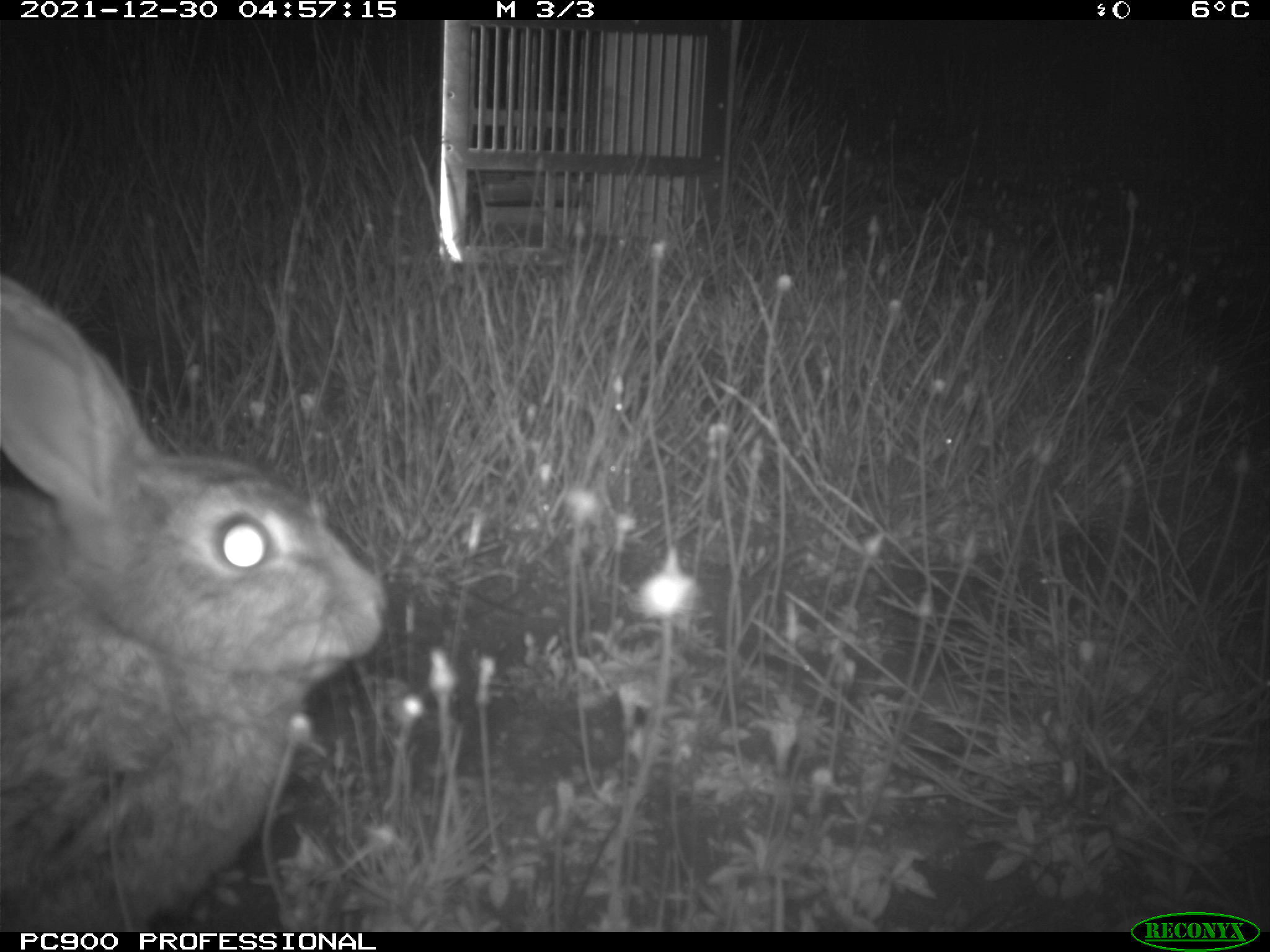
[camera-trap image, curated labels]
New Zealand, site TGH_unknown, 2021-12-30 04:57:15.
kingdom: Animalia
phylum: Chordata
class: Mammalia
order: Lagomorpha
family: Leporidae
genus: Oryctolagus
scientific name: Oryctolagus cuniculus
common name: european rabbit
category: rabbit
Rabbit (european rabbit) (Oryctolagus cuniculus).